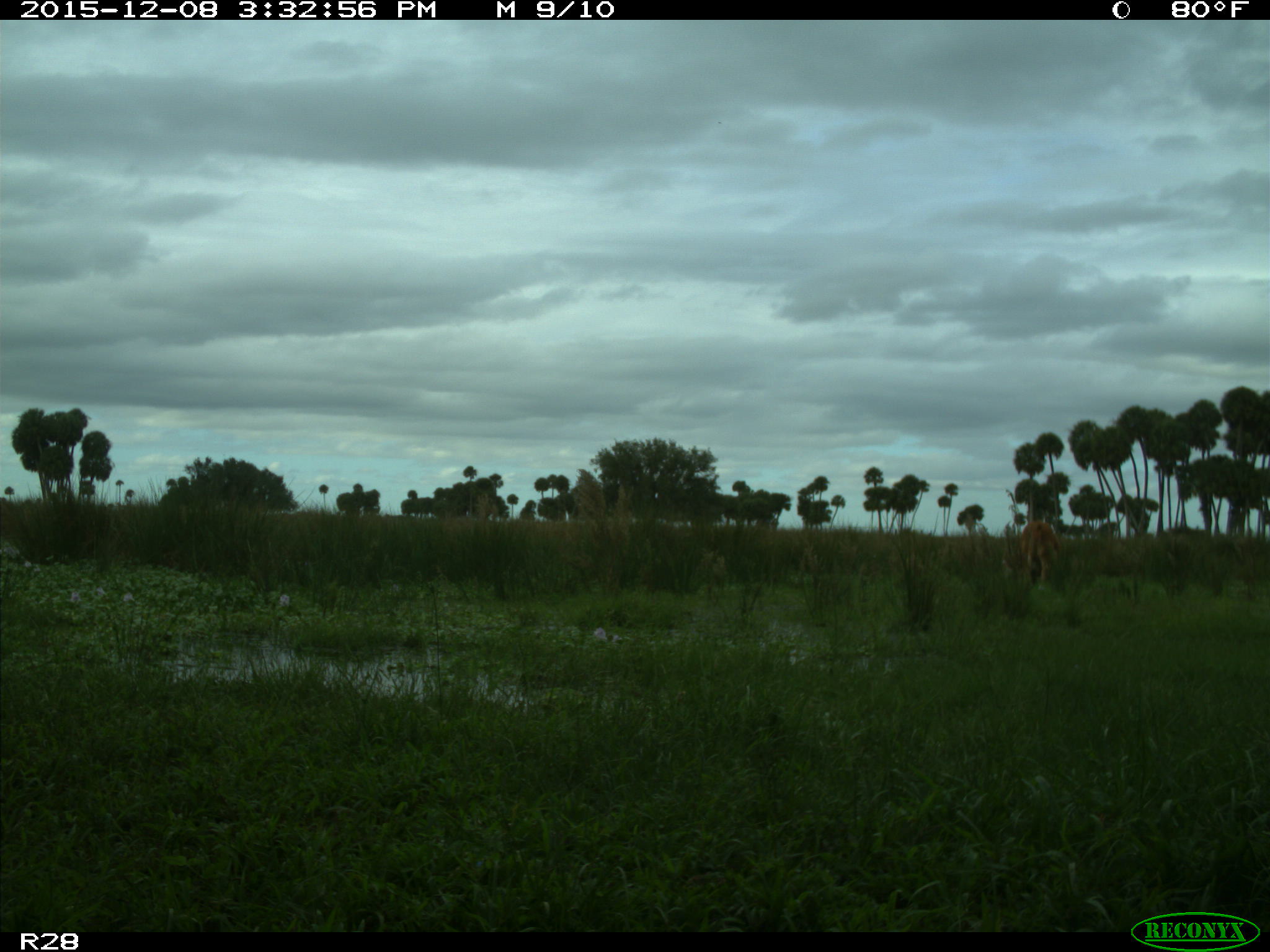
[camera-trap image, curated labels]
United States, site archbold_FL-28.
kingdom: Animalia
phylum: Chordata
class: Mammalia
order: Artiodactyla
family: Bovidae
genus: Bos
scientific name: Bos taurus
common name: domestic cow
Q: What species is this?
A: Bos taurus (domestic cow).